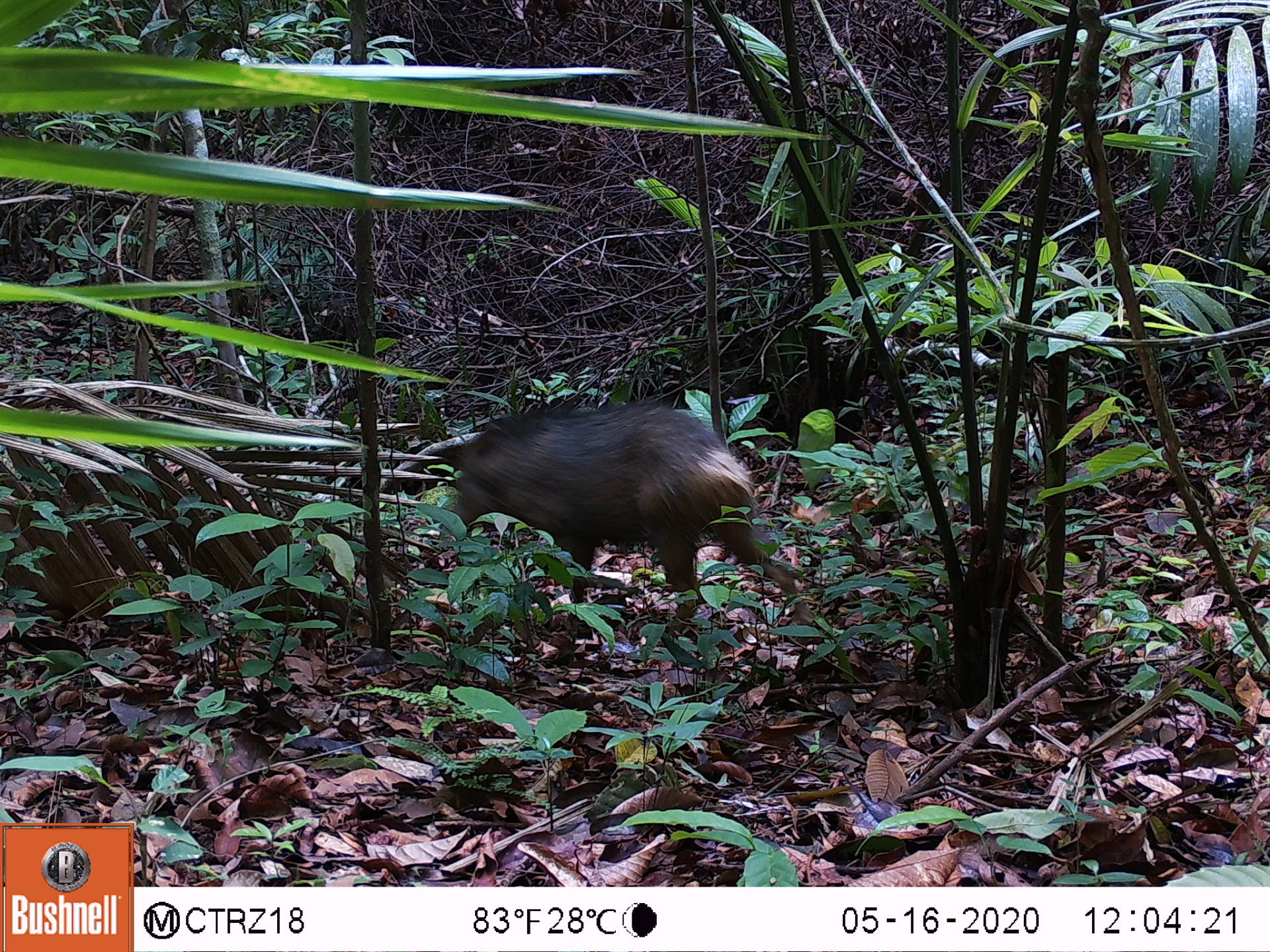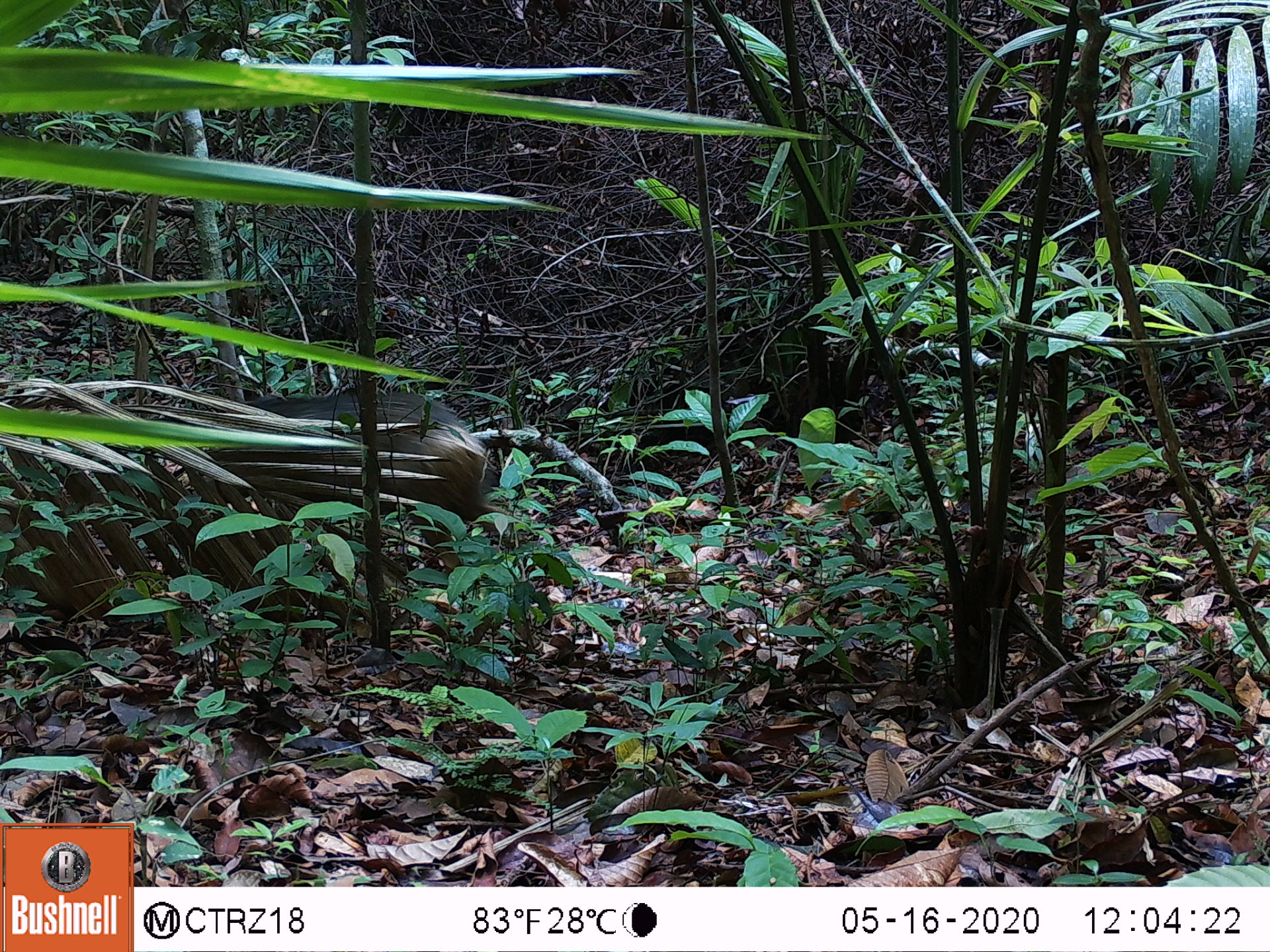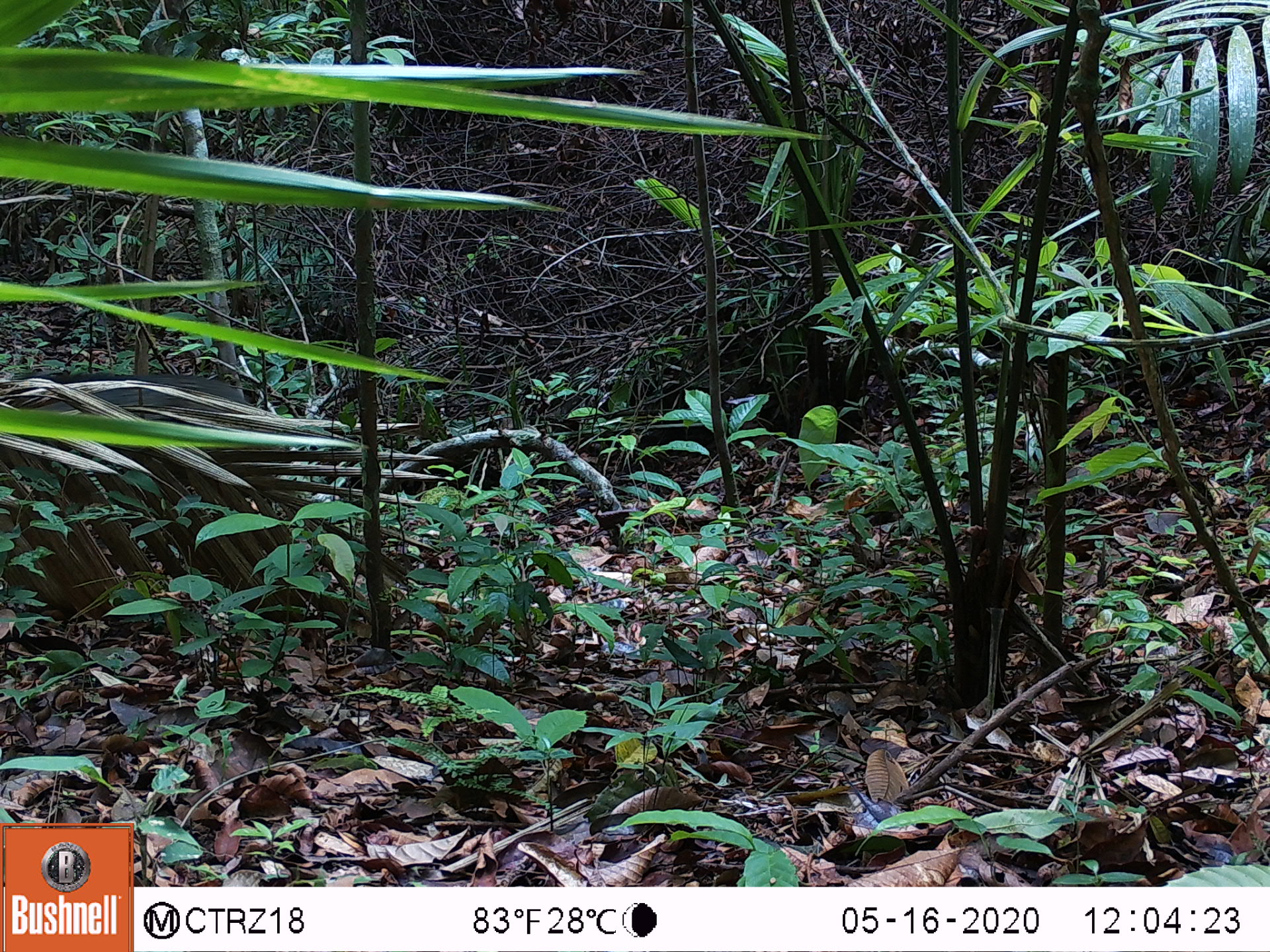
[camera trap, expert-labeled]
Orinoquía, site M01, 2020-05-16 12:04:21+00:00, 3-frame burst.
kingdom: Animalia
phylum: Chordata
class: Mammalia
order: Artiodactyla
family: Tayassuidae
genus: Pecari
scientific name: Pecari tajacu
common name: collared peccary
Collared peccary (Pecari tajacu).